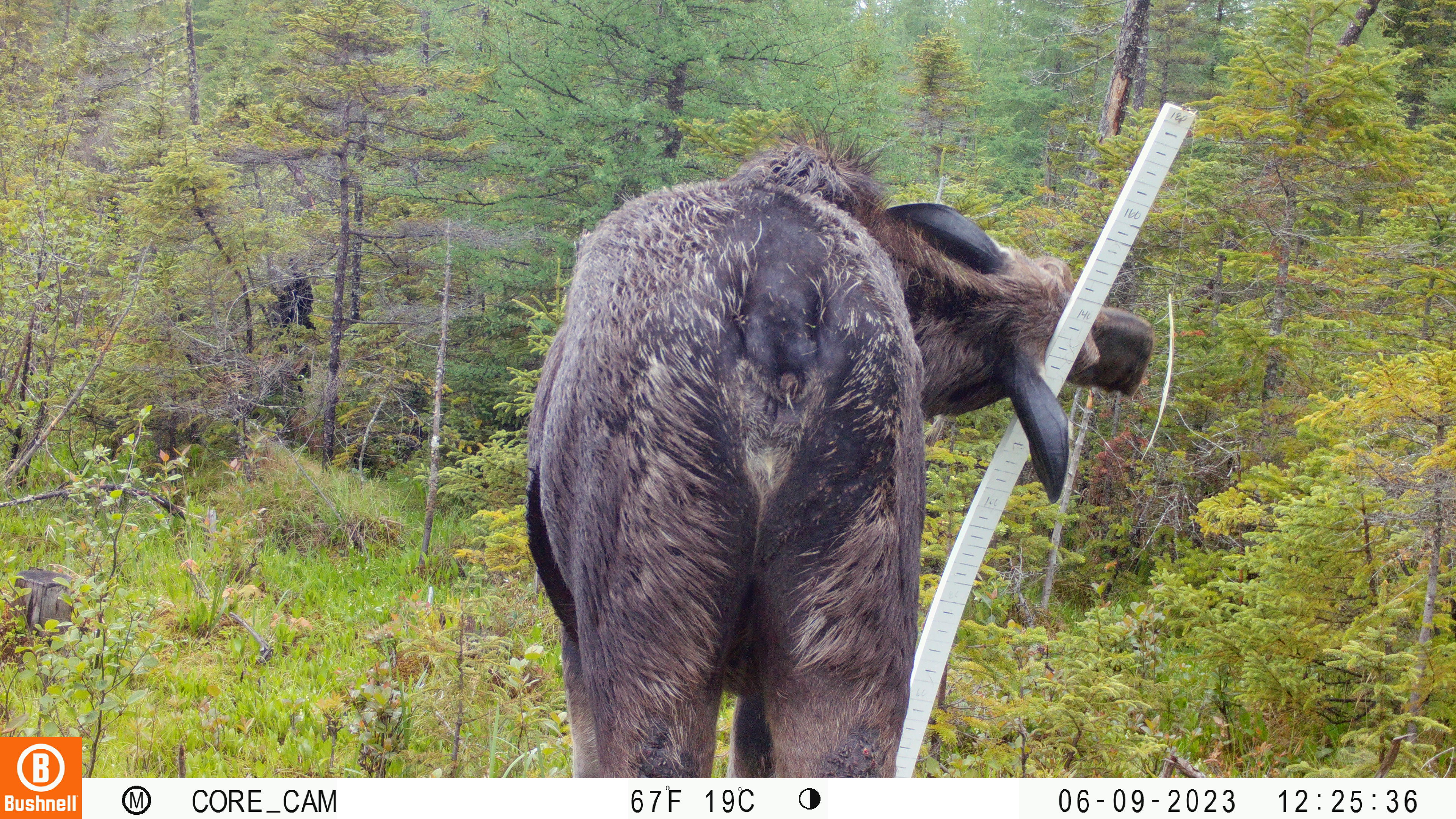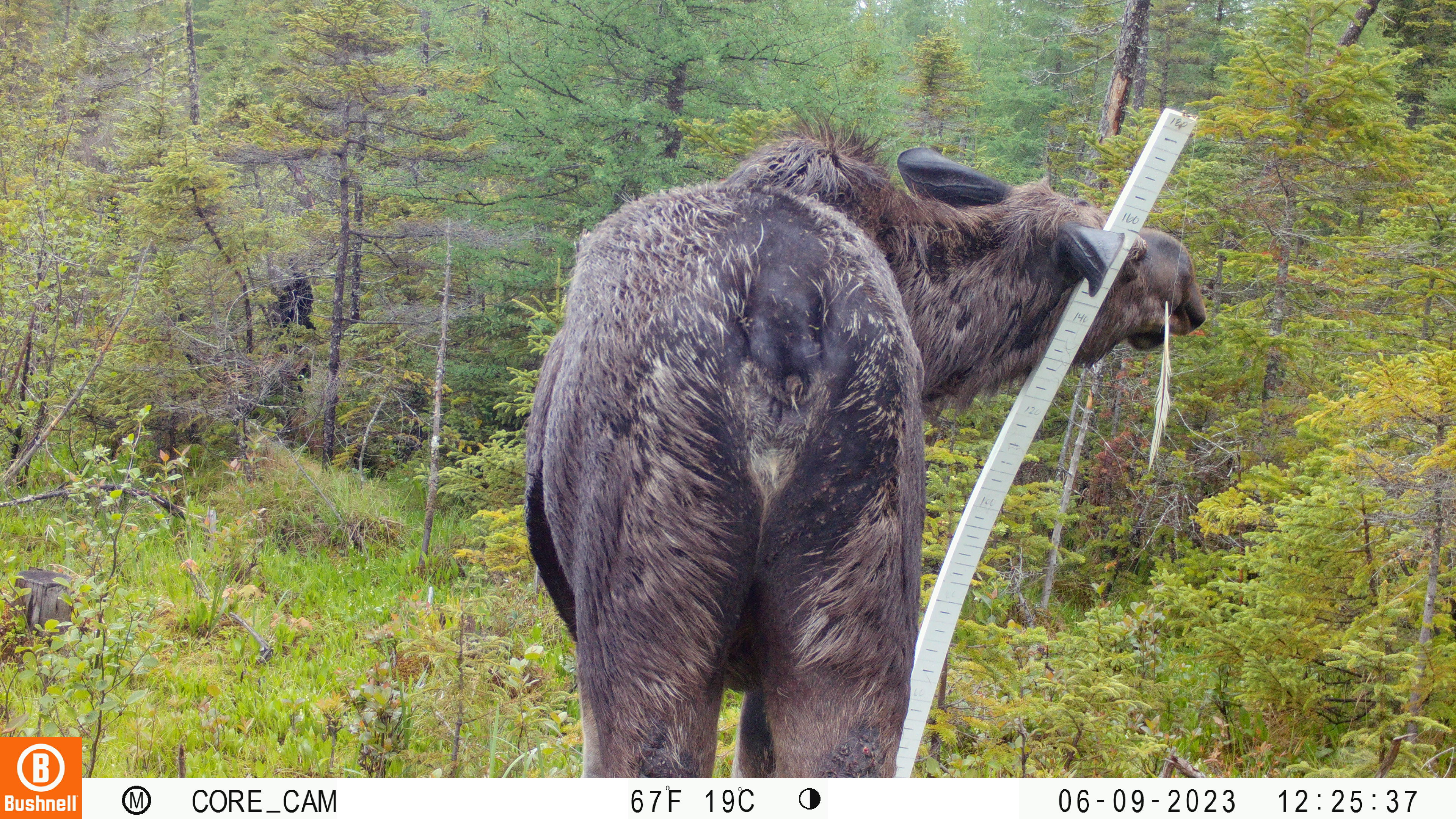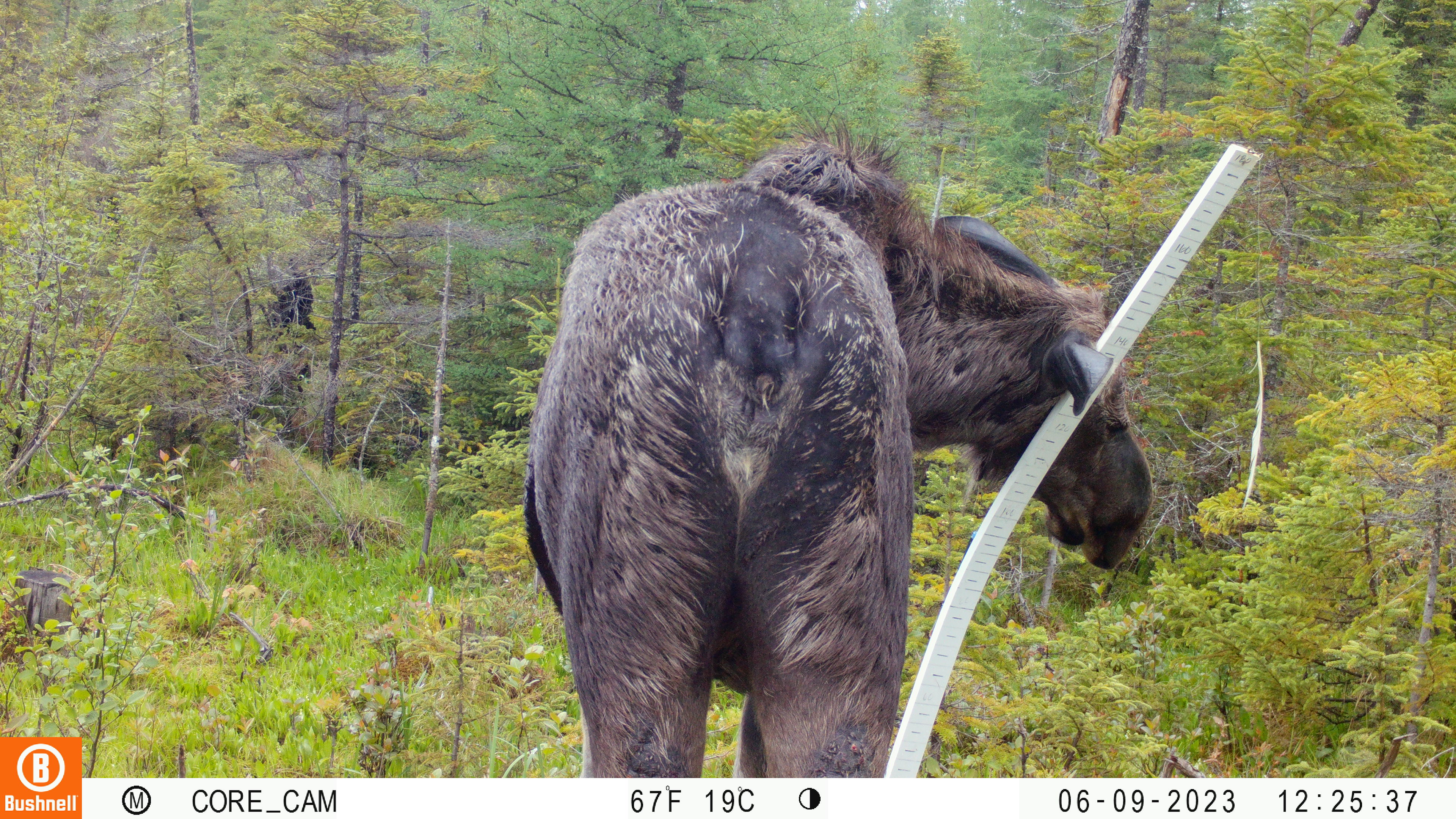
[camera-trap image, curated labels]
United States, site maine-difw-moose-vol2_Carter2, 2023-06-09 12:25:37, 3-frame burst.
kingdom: Animalia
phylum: Chordata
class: Mammalia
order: Artiodactyla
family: Cervidae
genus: Alces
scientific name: Alces alces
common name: moose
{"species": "moose (Alces alces)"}